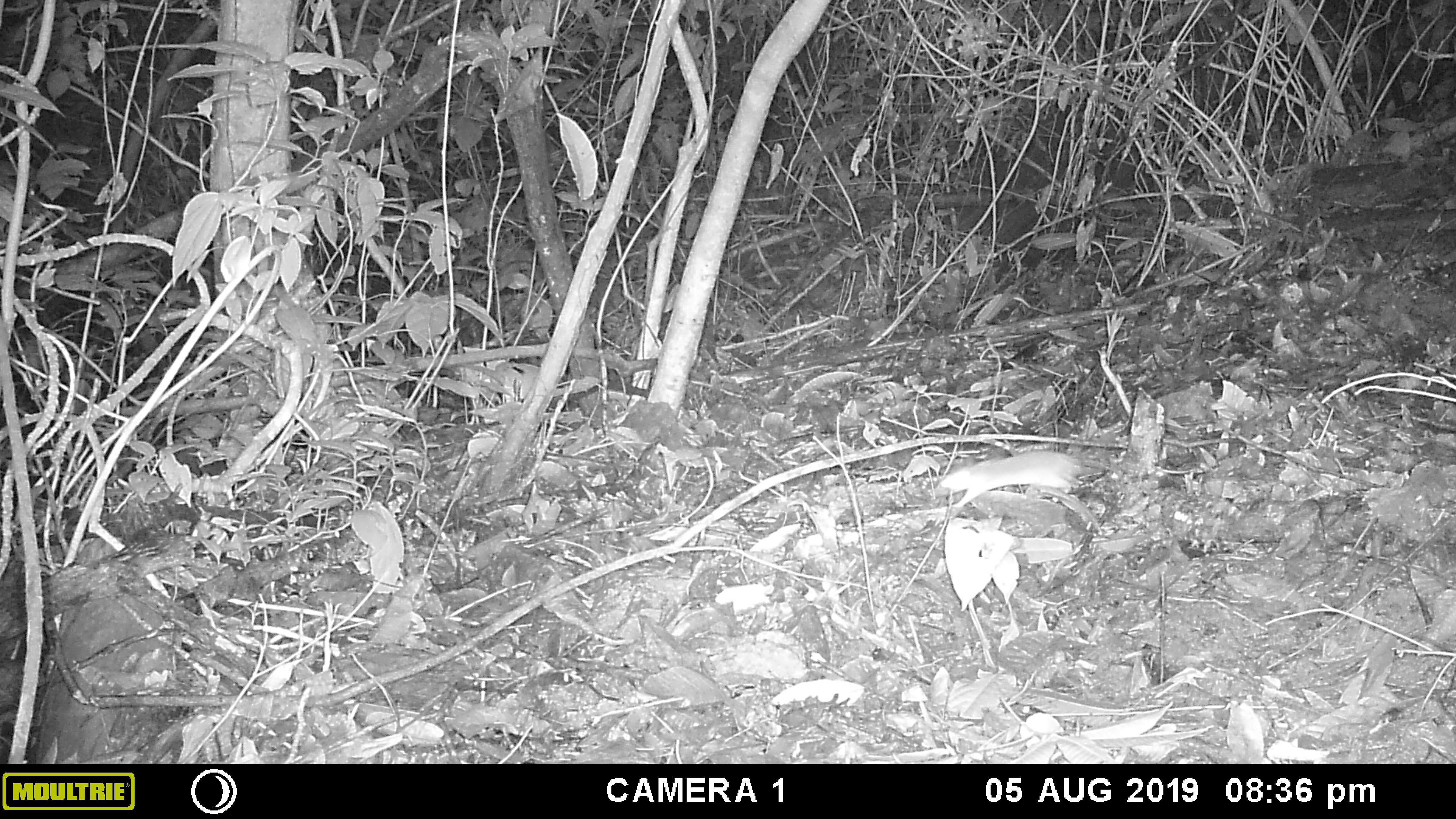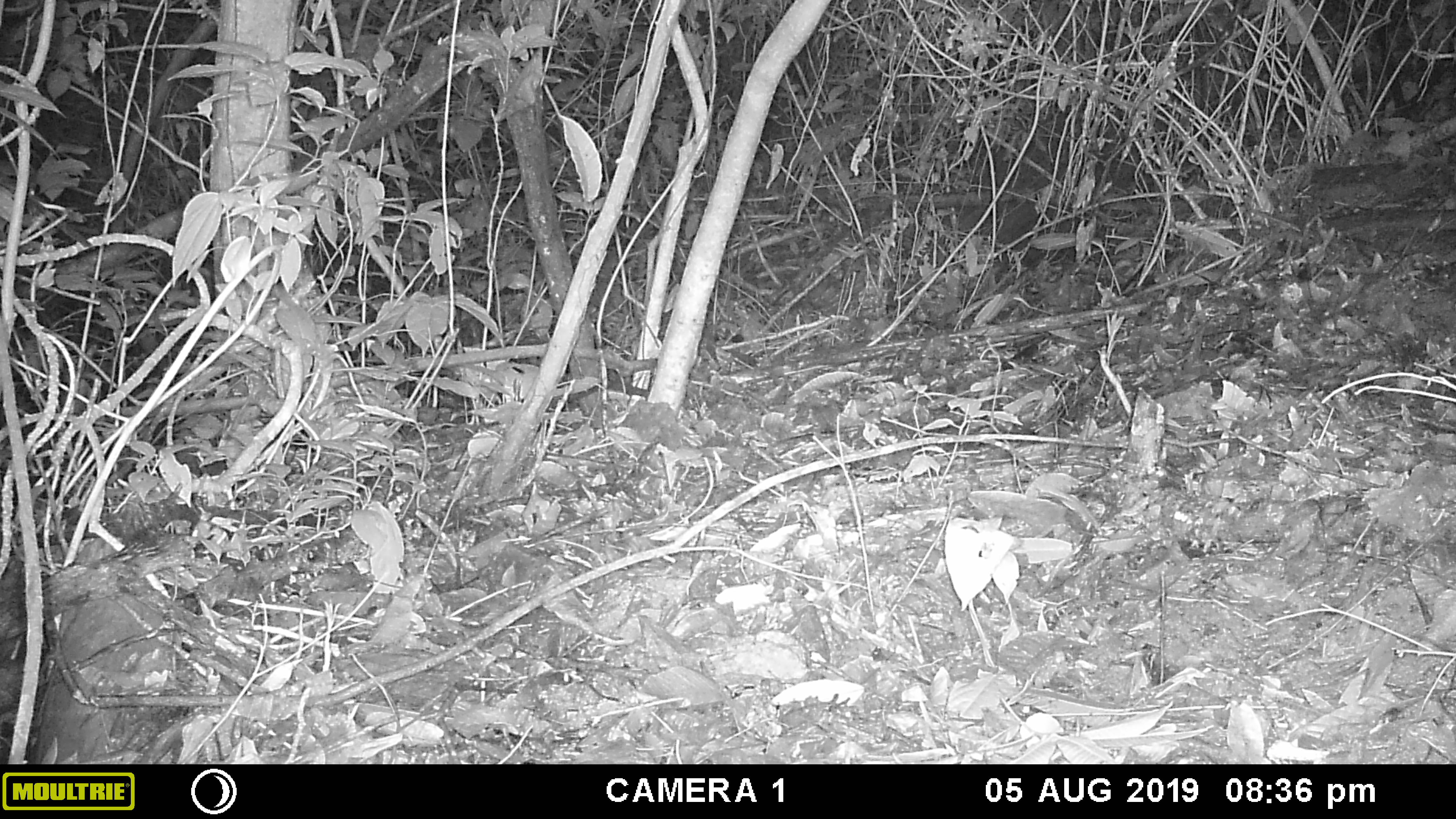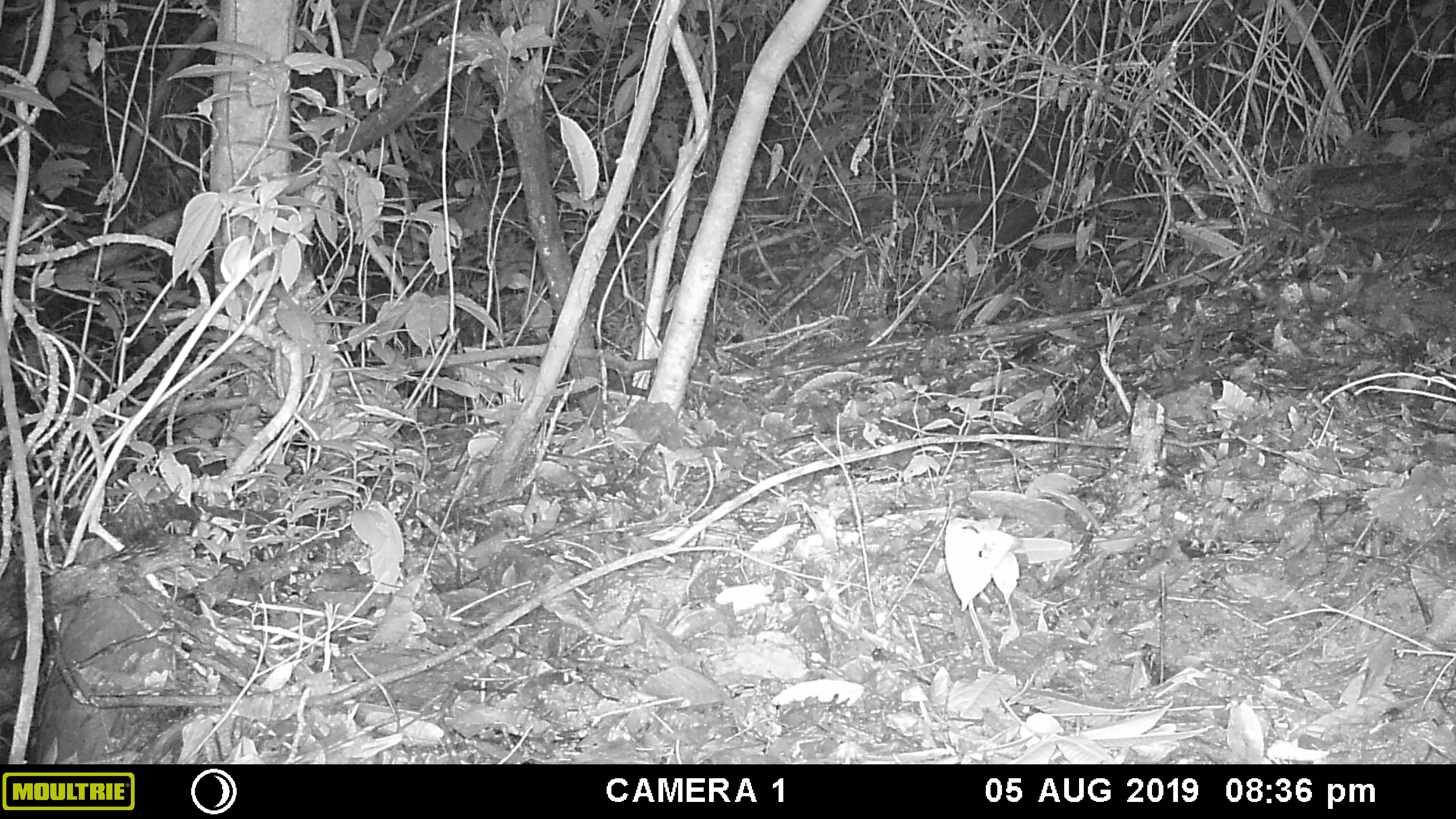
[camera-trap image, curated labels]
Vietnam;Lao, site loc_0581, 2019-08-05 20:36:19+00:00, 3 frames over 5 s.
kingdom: Animalia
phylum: Chordata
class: Mammalia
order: Rodentia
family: Muridae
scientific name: Muridae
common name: old-world mice and rats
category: unidentified murid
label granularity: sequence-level